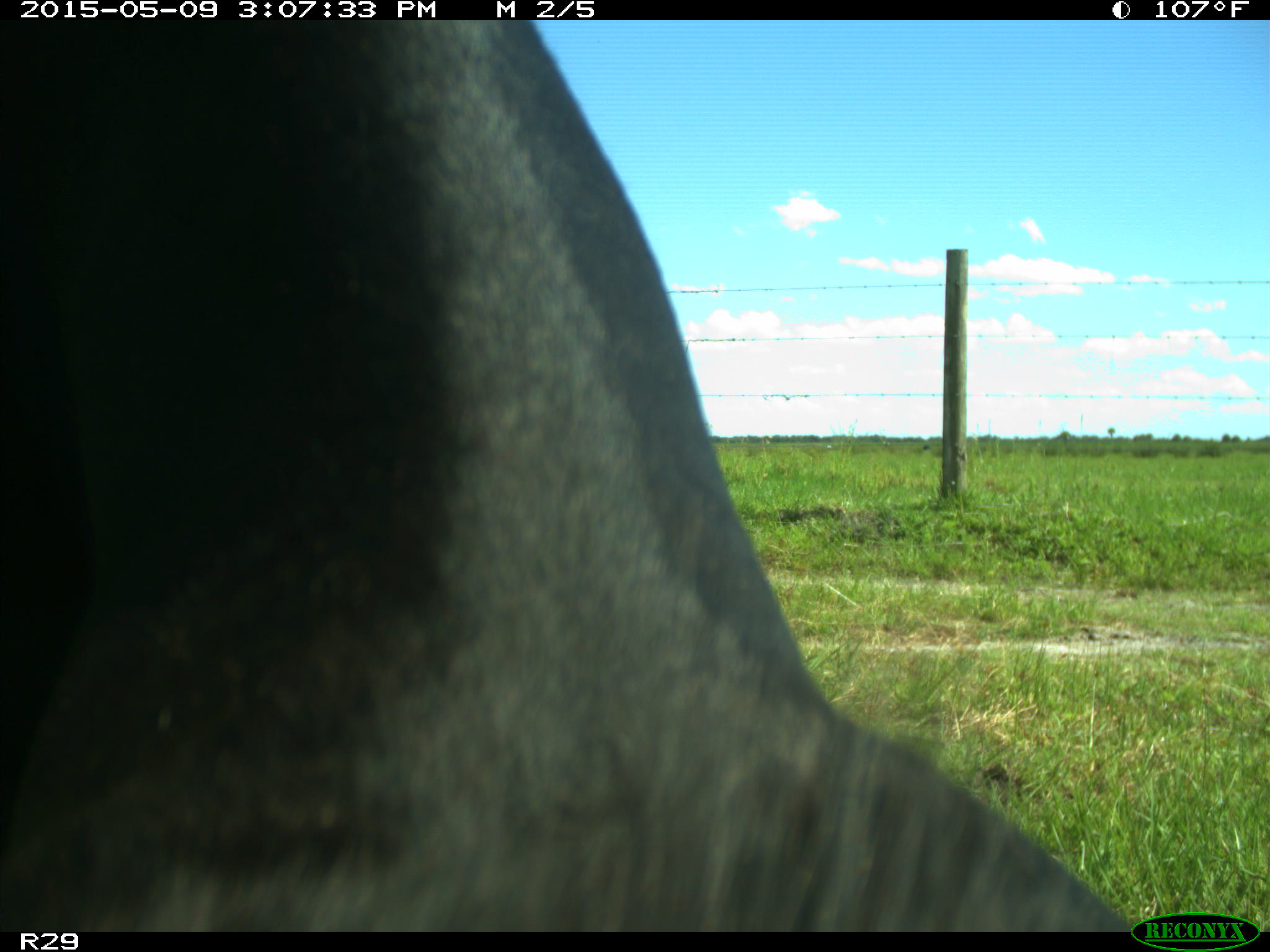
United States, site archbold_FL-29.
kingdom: Animalia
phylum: Chordata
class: Mammalia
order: Artiodactyla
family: Bovidae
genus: Bos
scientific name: Bos taurus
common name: domestic cow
Bos taurus (domestic cow).